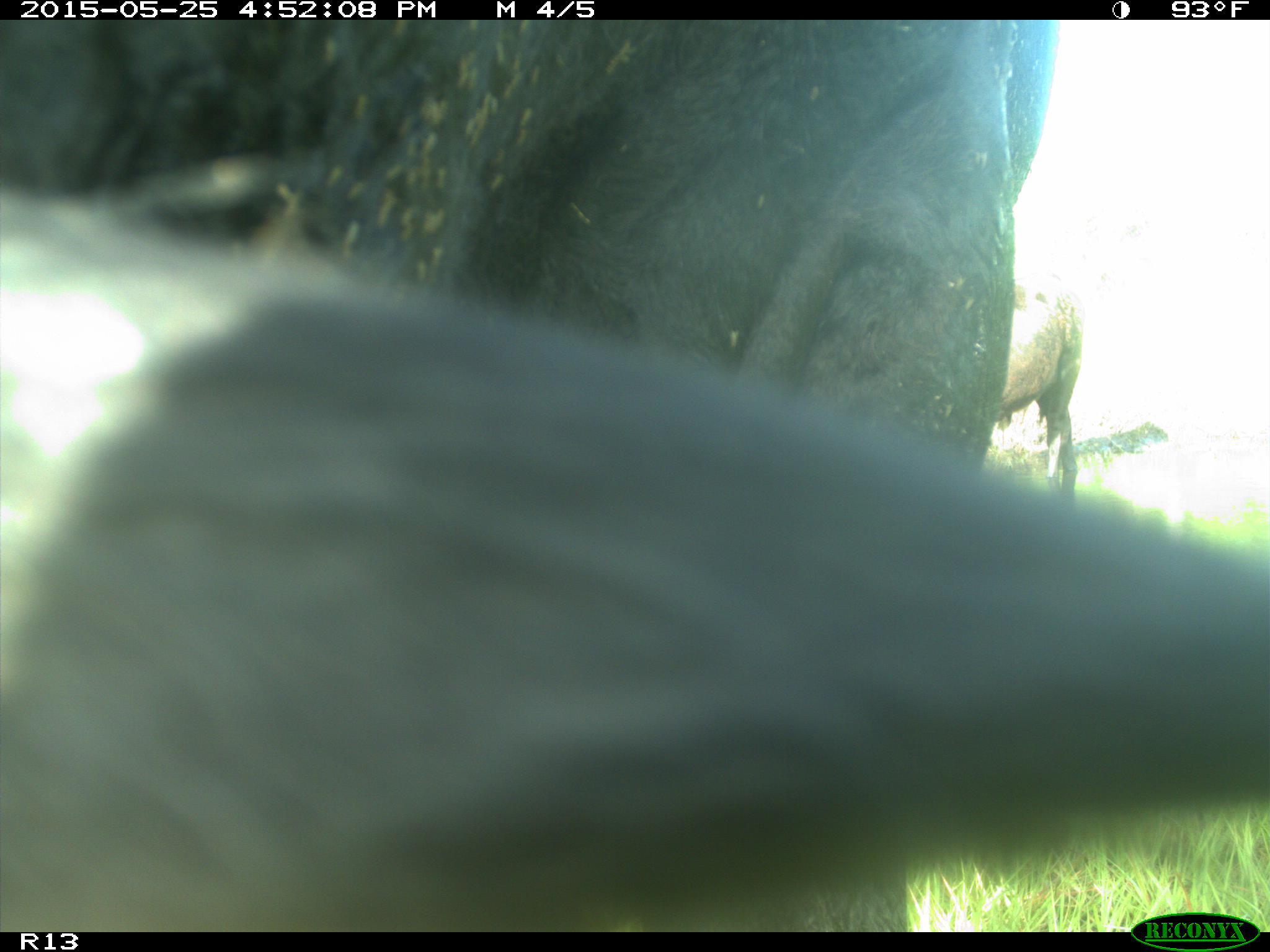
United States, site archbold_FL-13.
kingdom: Animalia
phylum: Chordata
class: Mammalia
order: Artiodactyla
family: Bovidae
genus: Bos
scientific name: Bos taurus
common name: domestic cow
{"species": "Bos taurus (domestic cow)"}